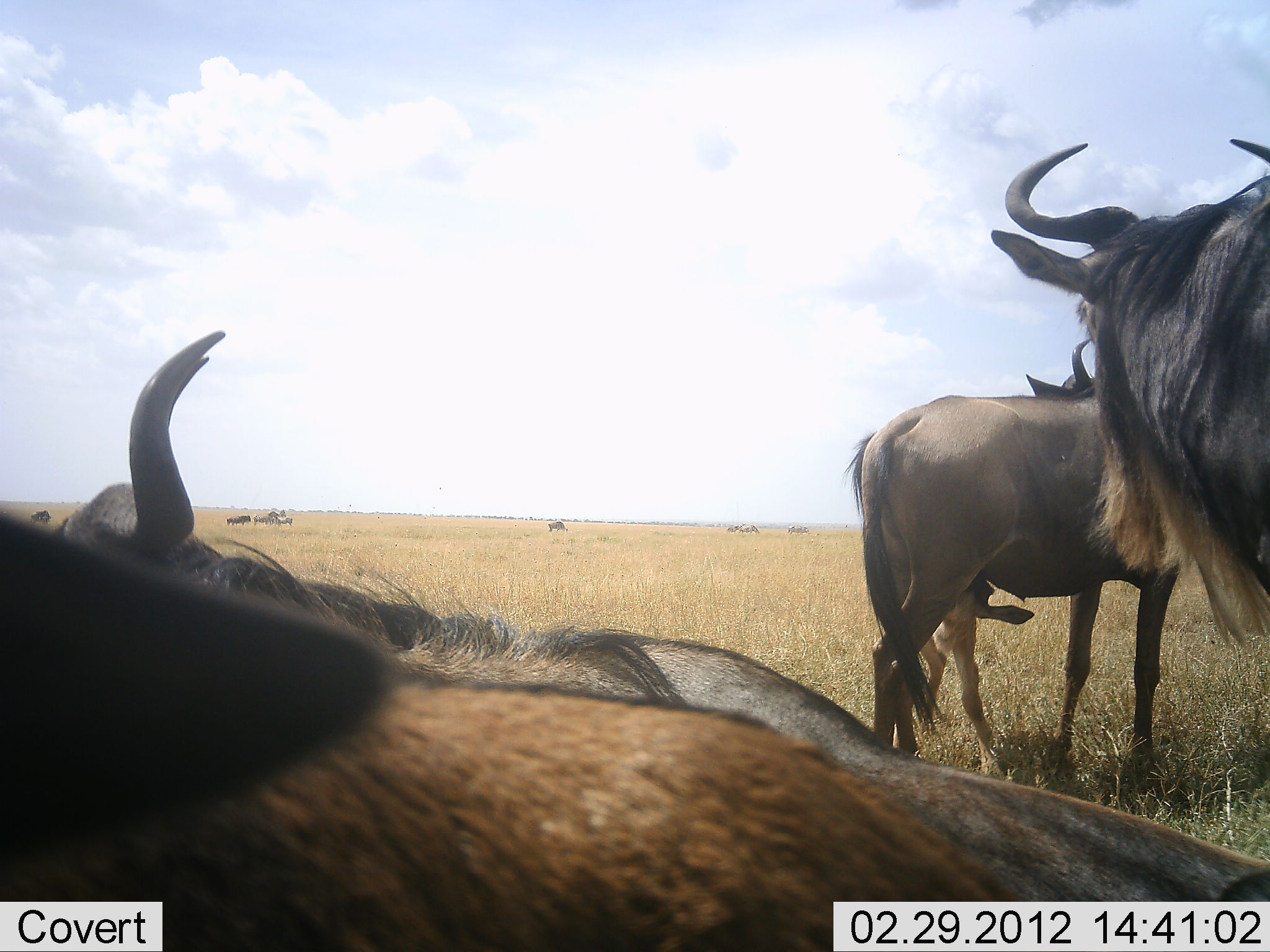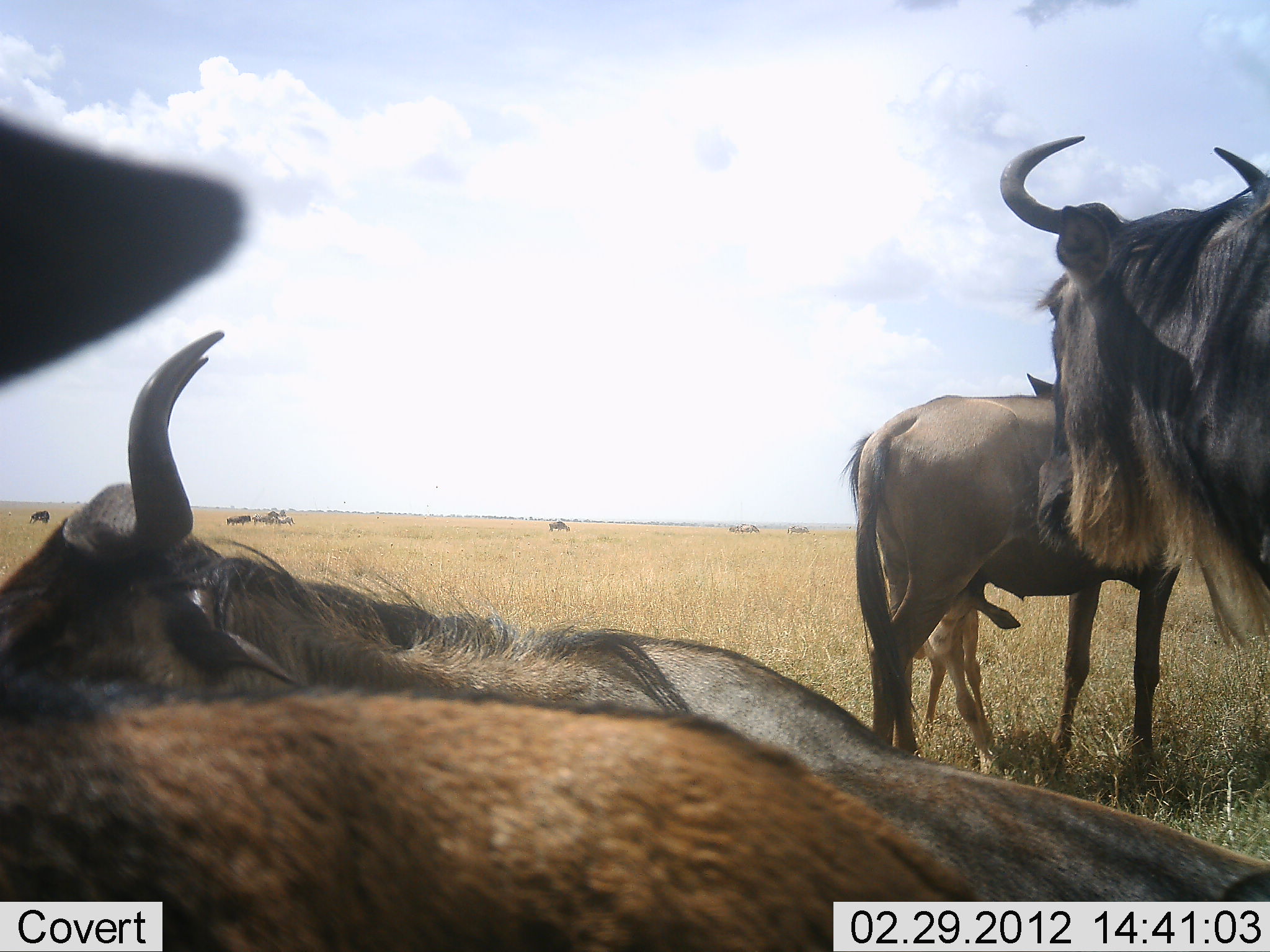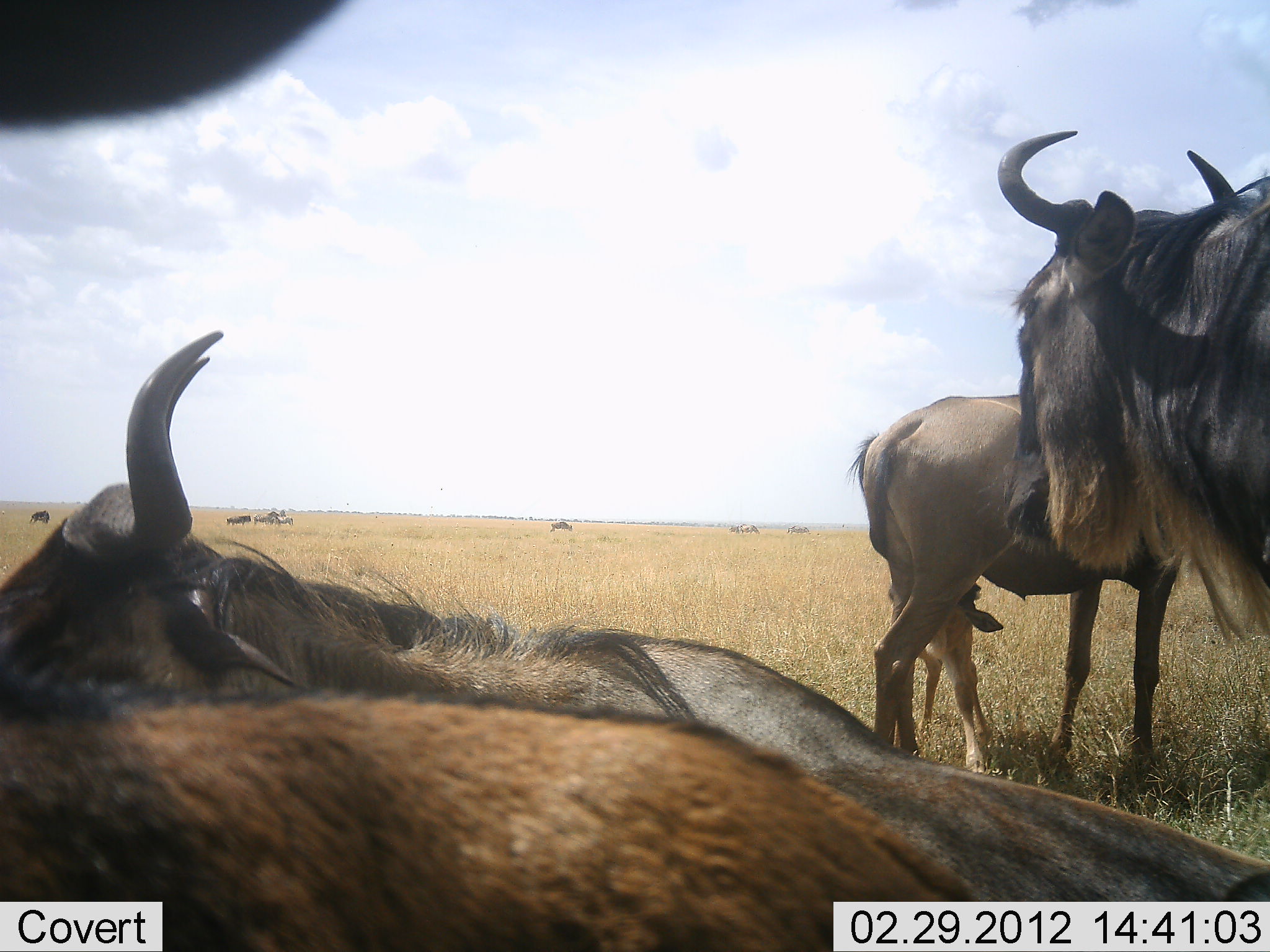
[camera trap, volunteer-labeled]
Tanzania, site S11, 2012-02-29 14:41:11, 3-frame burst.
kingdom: Animalia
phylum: Chordata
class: Mammalia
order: Artiodactyla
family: Bovidae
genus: Connochaetes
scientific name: Connochaetes taurinus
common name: blue wildebeest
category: wildebeest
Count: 8.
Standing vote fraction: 74%.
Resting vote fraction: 74%.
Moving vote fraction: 16%.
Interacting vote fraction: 21%.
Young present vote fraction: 58%.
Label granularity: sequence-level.